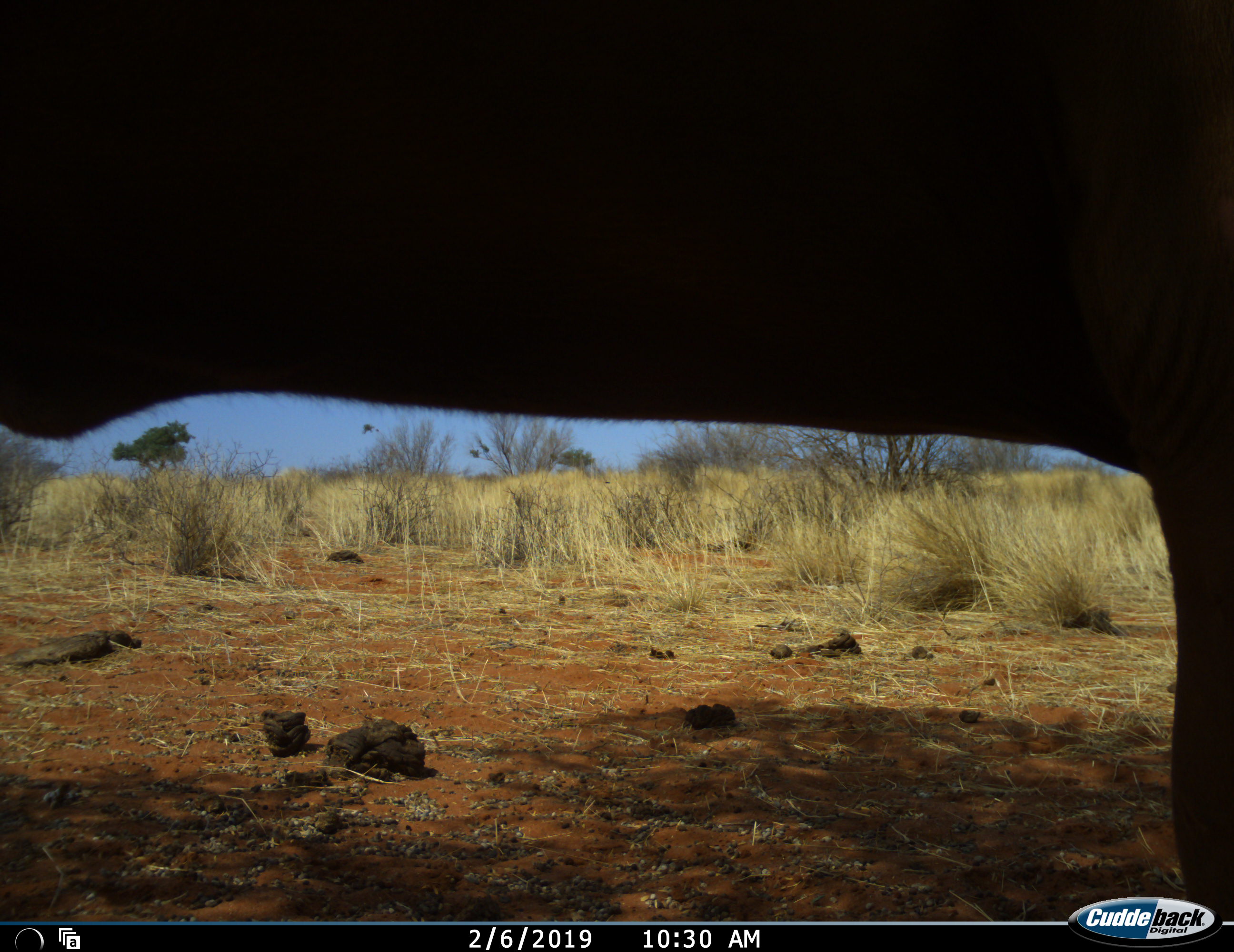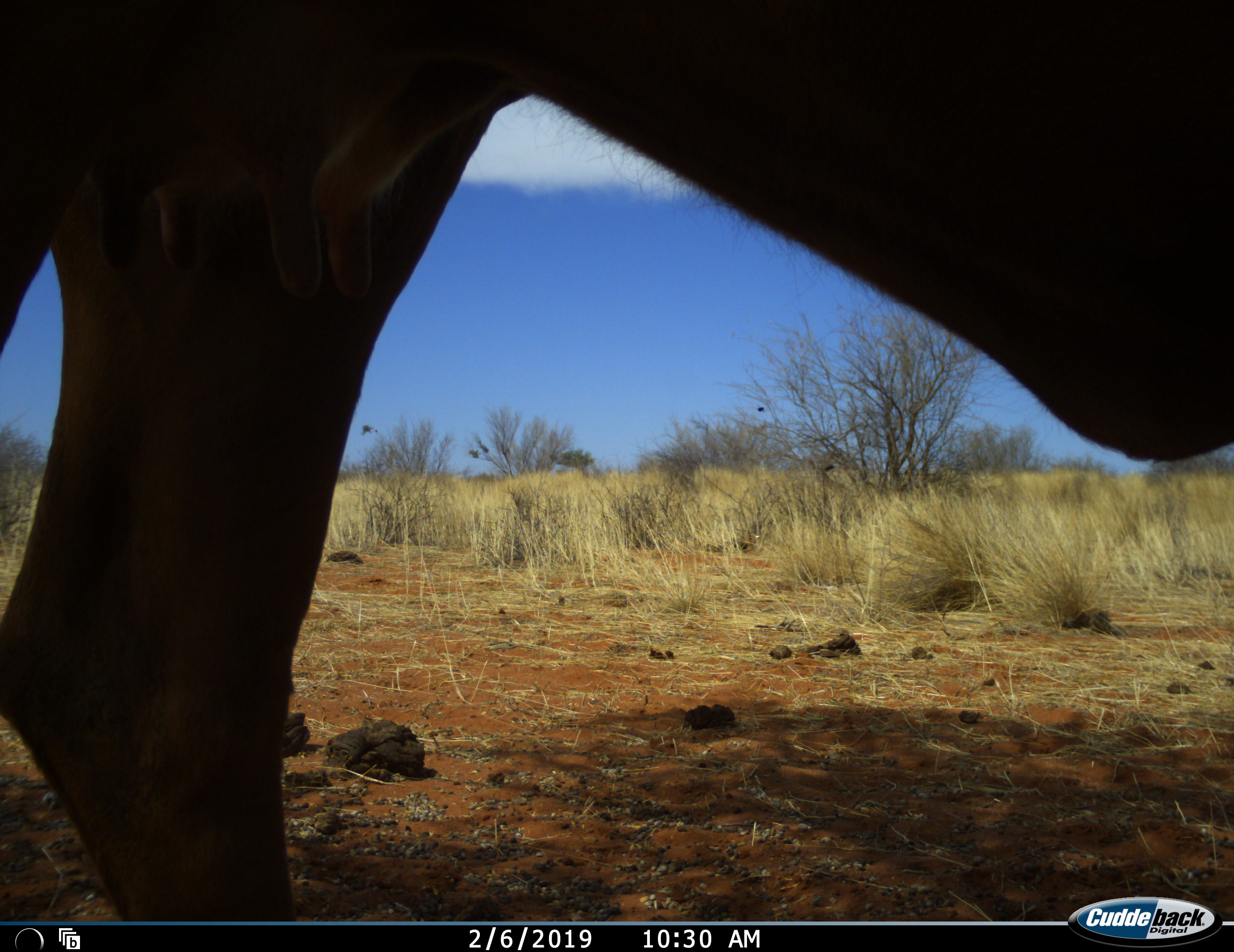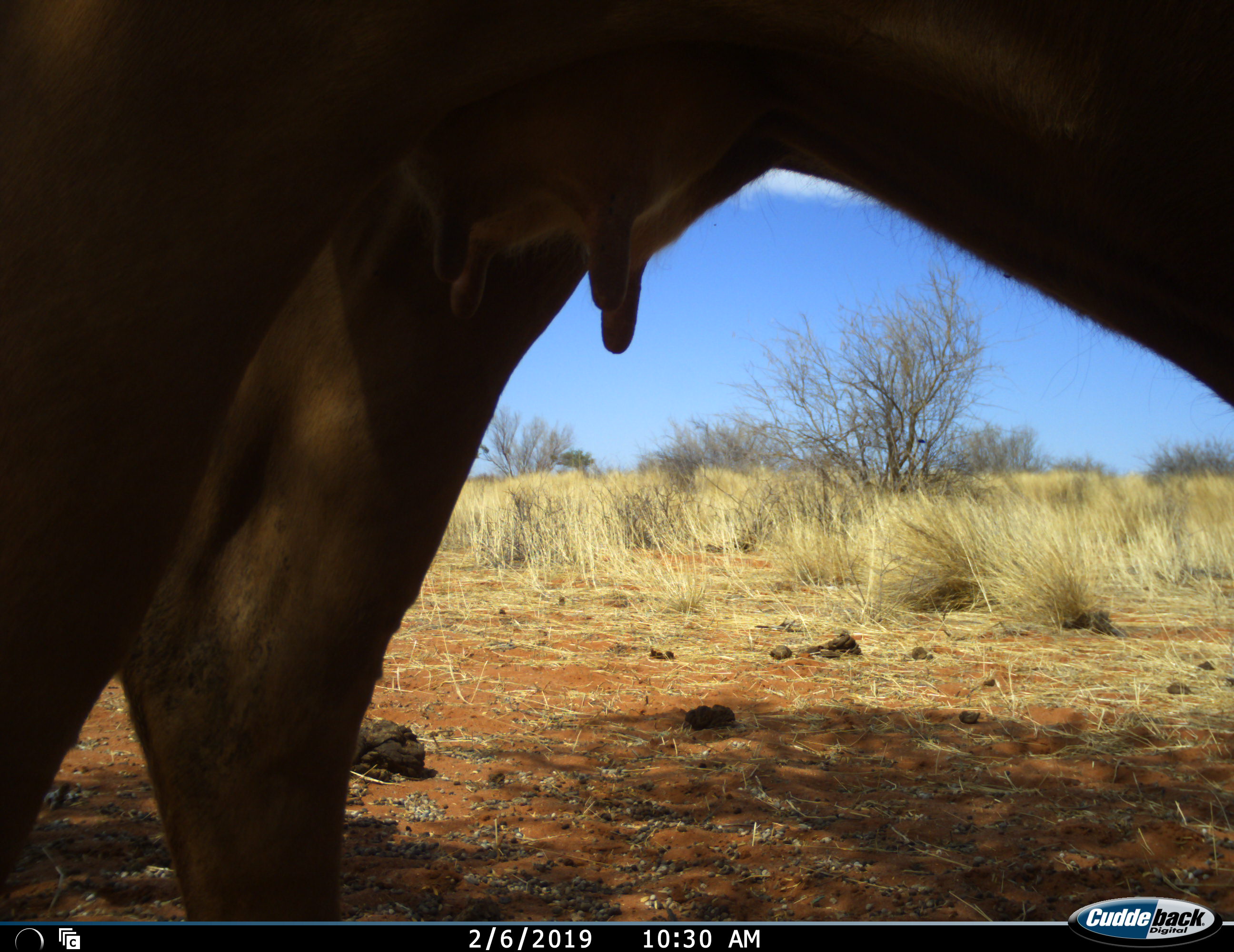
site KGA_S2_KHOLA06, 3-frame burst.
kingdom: Animalia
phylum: Chordata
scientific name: Vertebrata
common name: domestic animal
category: domesticanimal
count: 1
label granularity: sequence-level